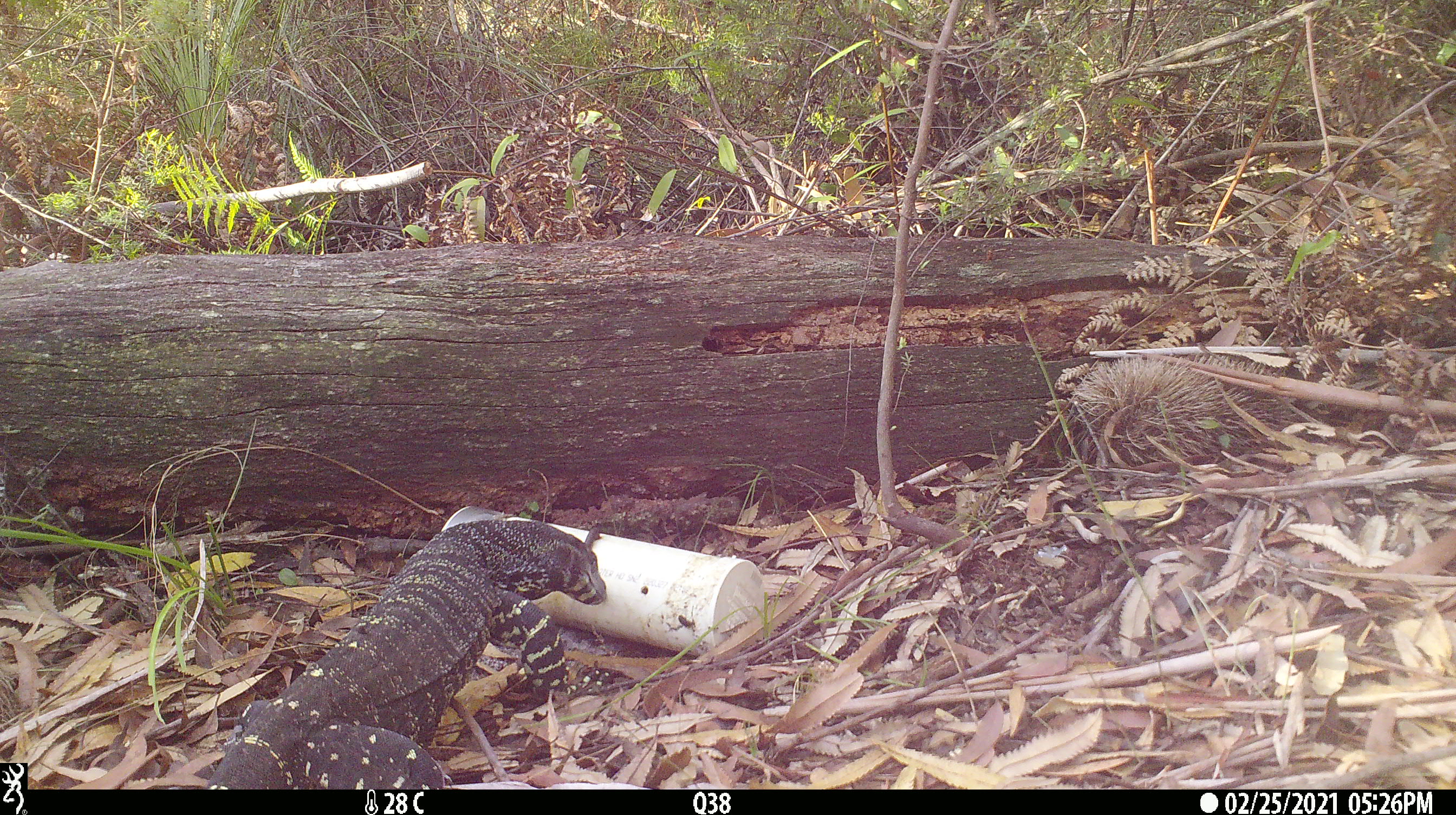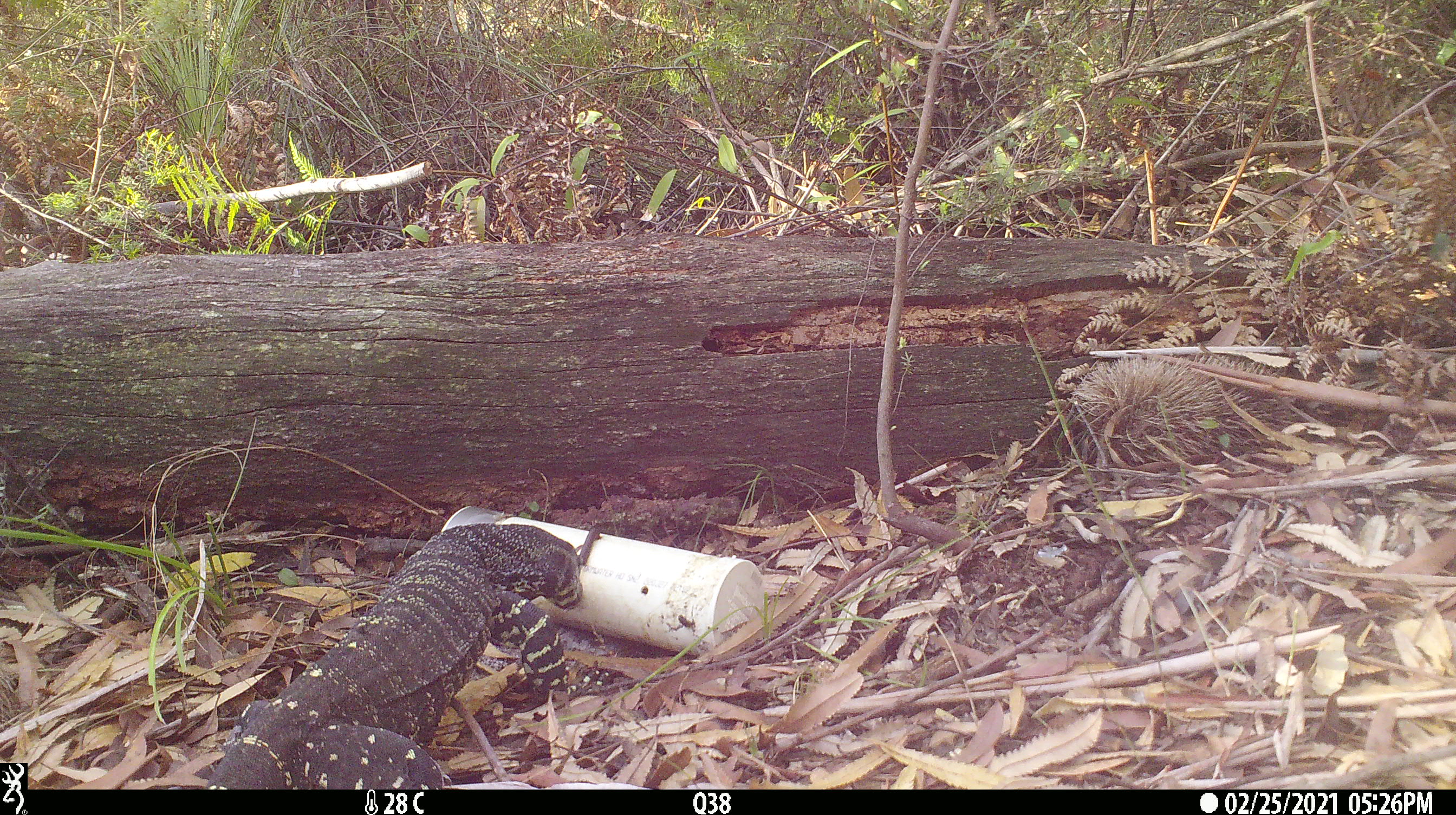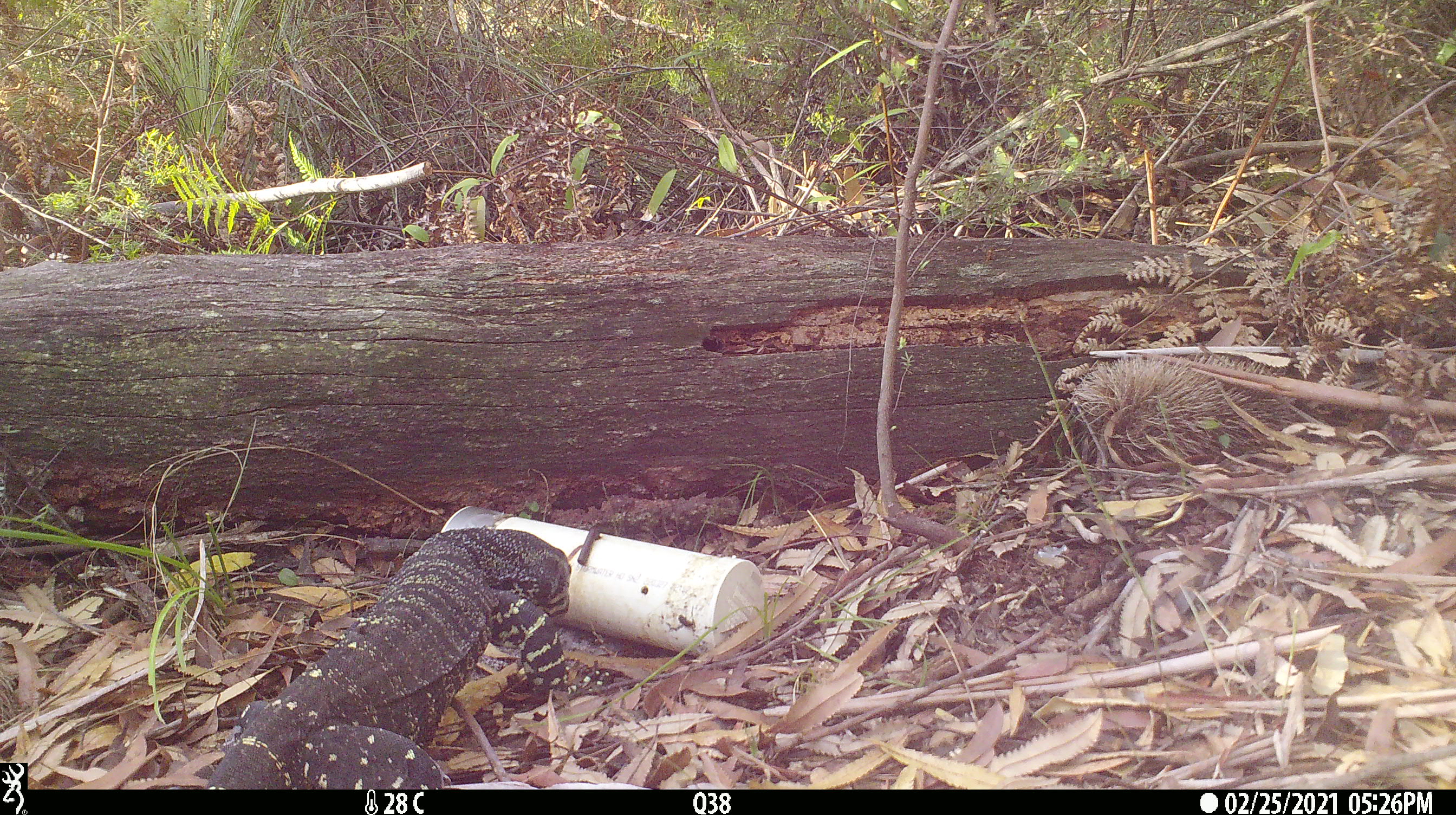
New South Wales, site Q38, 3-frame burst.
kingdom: Animalia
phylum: Chordata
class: Reptilia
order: Squamata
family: Varanidae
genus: Varanus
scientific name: Varanus varius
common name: lace monitor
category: goanna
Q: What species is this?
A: Goanna (lace monitor) (Varanus varius).